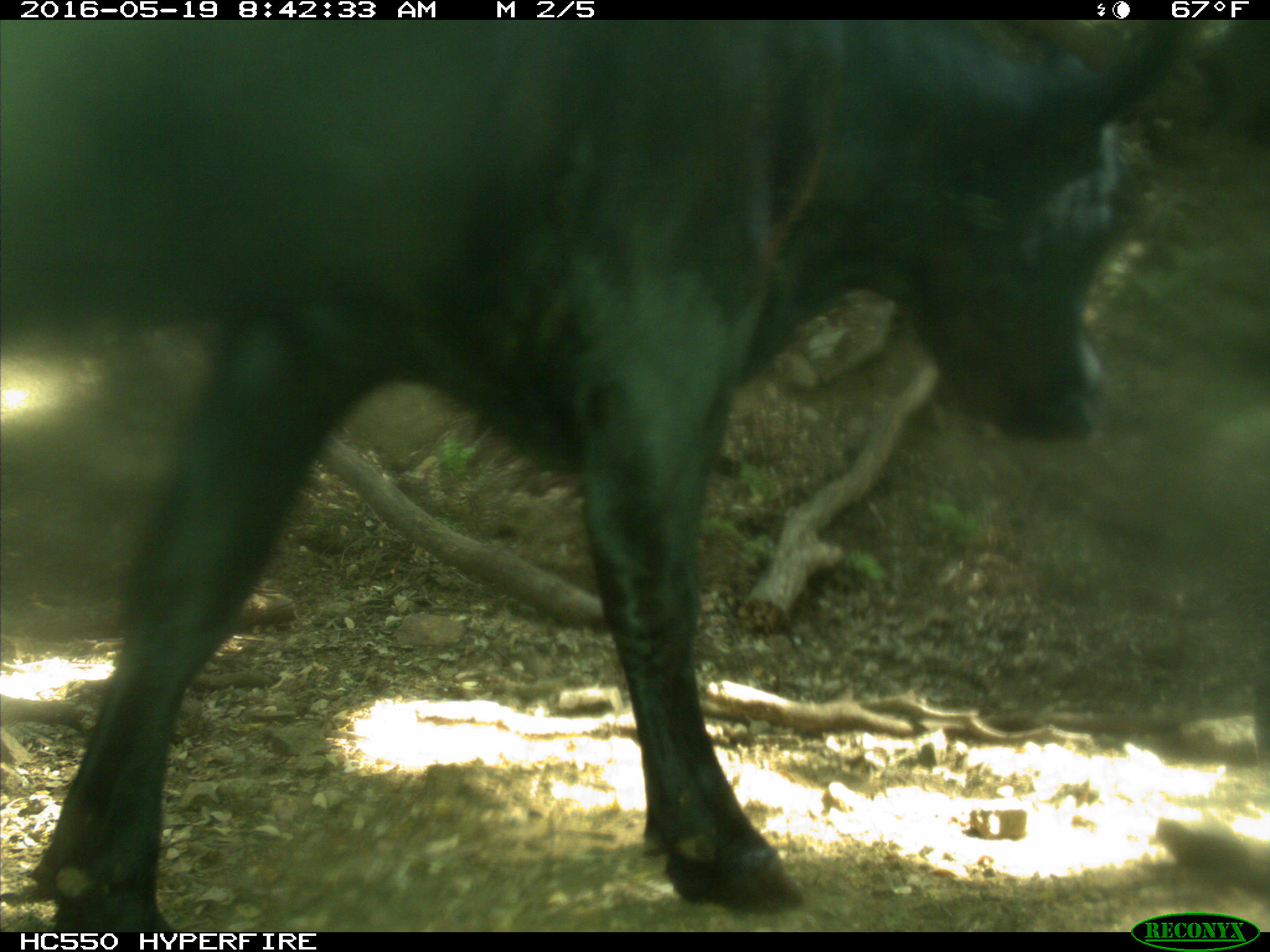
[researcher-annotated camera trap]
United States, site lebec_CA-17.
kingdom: Animalia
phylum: Chordata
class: Mammalia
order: Artiodactyla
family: Bovidae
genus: Bos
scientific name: Bos taurus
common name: domestic cow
Bos taurus (domestic cow).